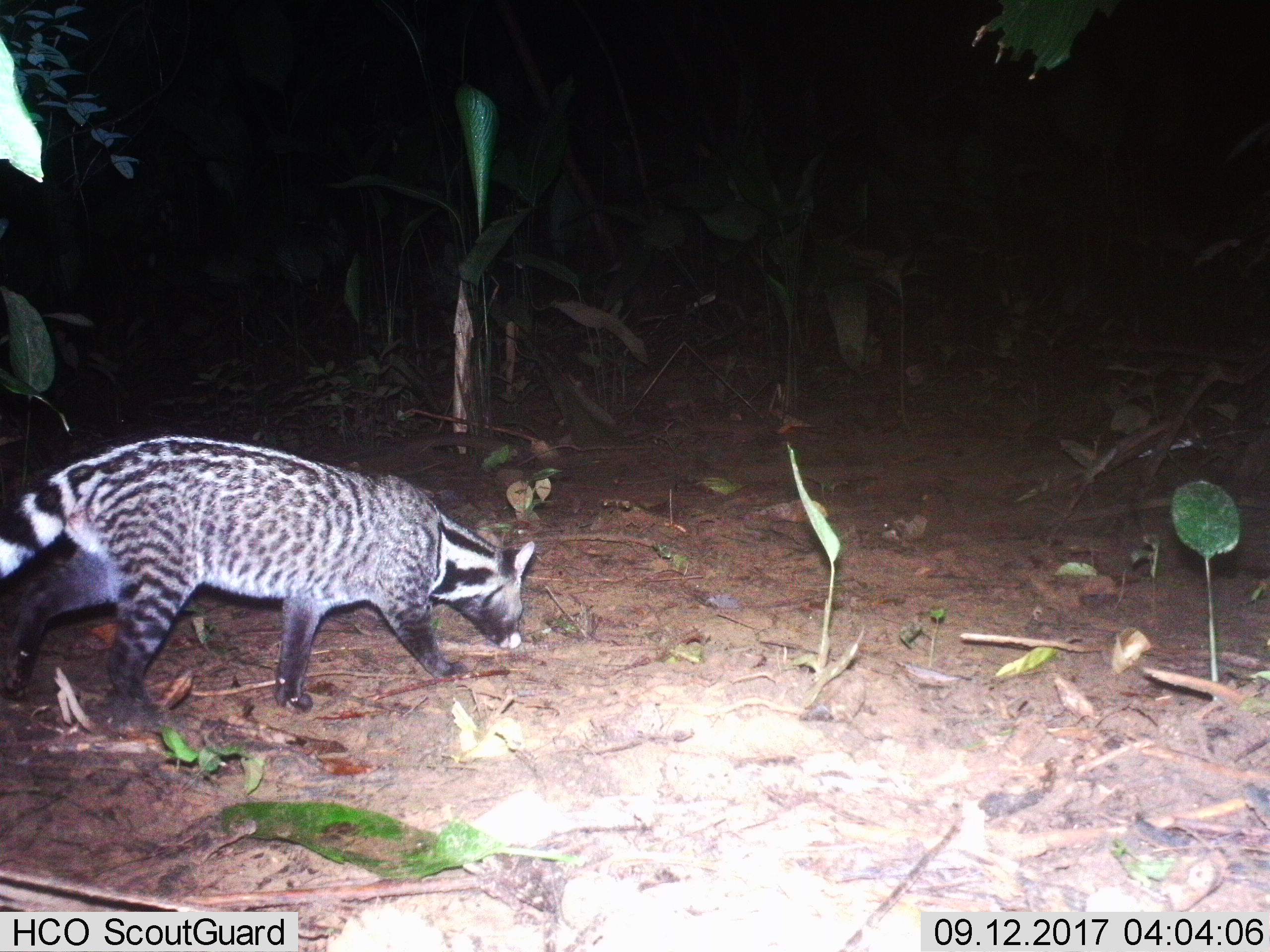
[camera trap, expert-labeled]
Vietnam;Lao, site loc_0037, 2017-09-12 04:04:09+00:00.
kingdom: Animalia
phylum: Chordata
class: Mammalia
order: Carnivora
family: Viverridae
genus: Viverra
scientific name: Viverra zibetha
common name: large indian civet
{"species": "large indian civet (Viverra zibetha)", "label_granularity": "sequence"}